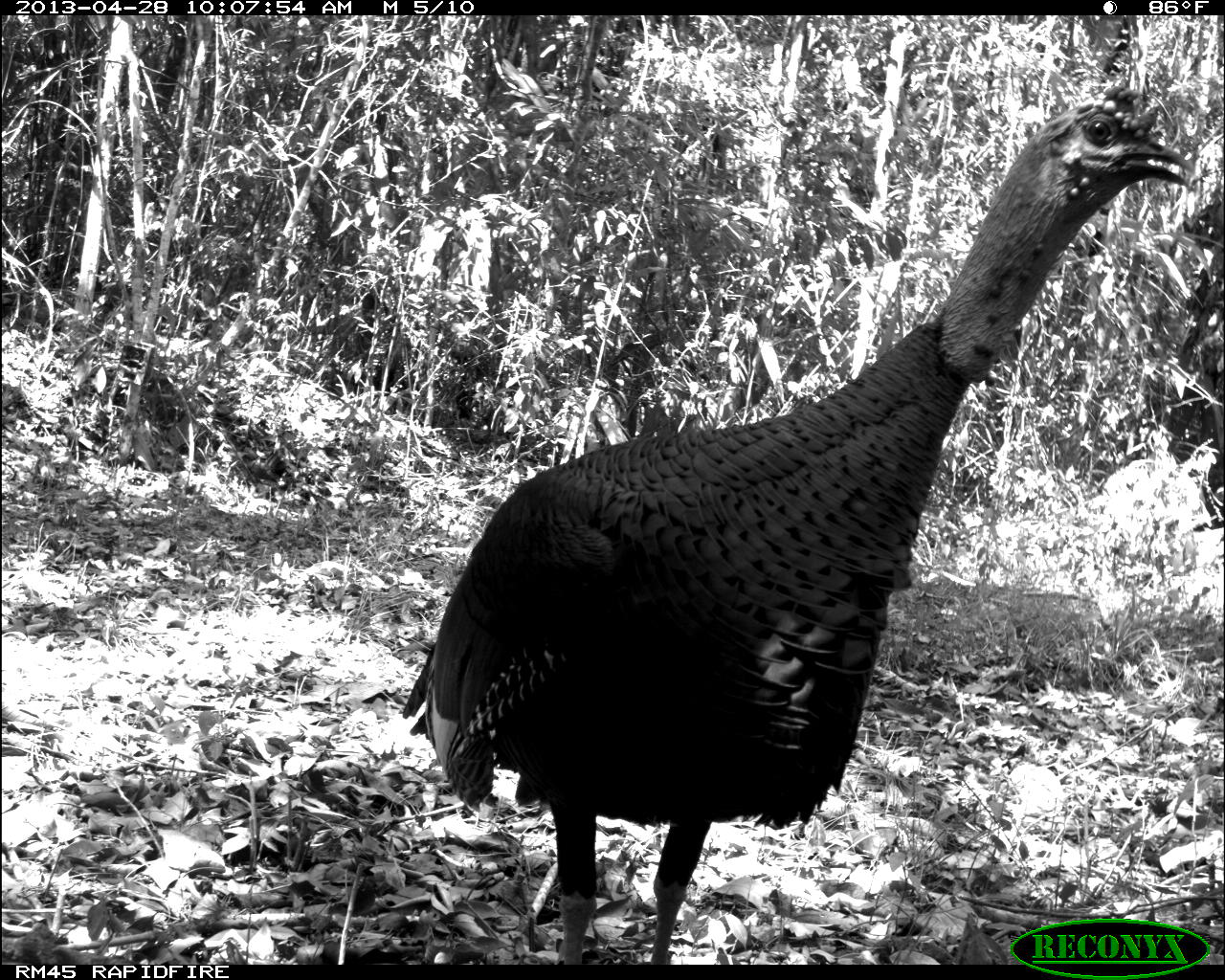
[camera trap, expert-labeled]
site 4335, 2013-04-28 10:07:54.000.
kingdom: Animalia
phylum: Chordata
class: Aves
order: Galliformes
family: Phasianidae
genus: Meleagris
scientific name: Meleagris ocellata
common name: ocellated turkey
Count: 1.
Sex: male.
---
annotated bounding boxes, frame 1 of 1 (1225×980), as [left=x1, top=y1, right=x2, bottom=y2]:
meleagris ocellata: [left=400, top=80, right=1201, bottom=965]